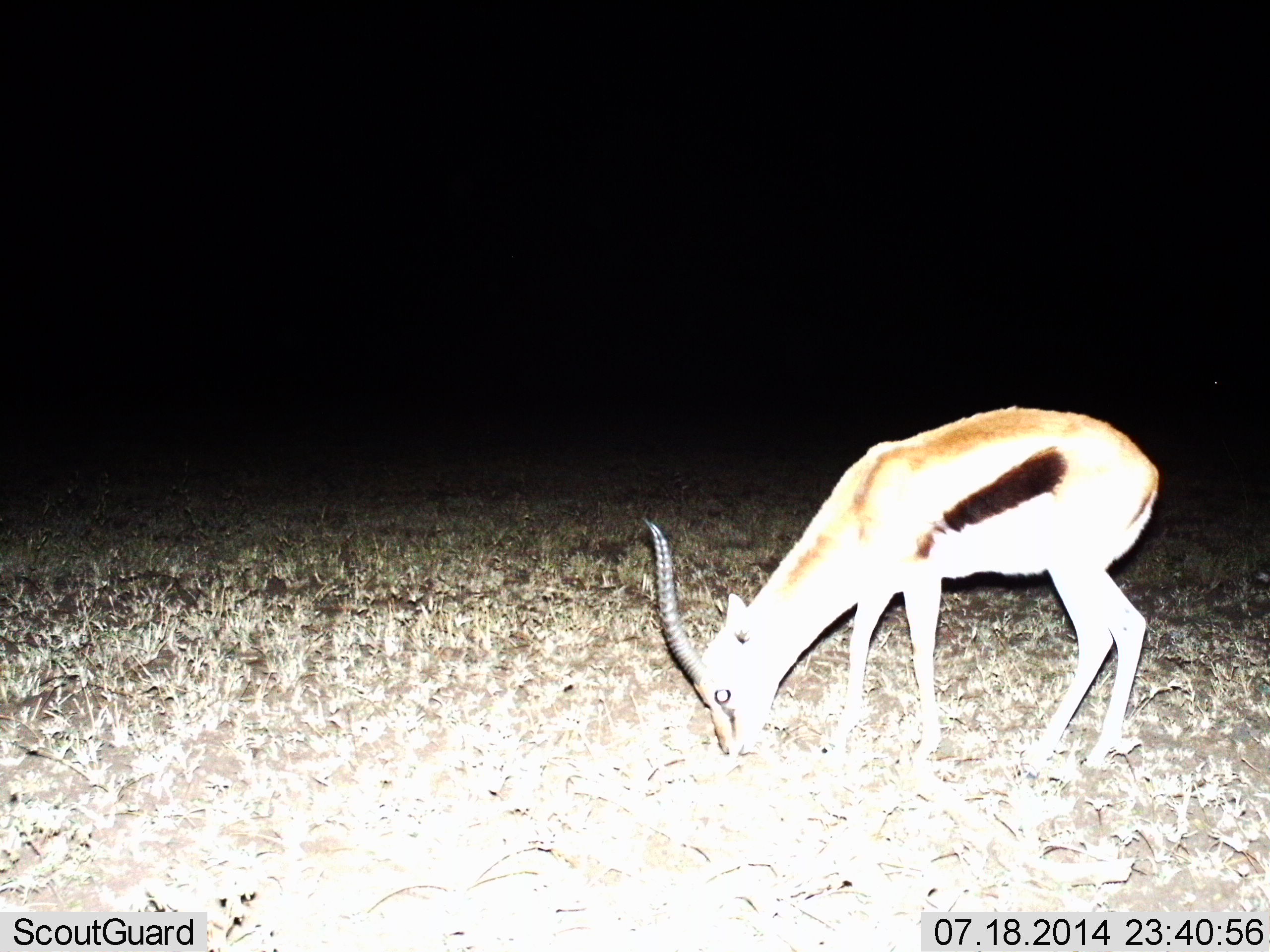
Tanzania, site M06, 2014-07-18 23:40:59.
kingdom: Animalia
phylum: Chordata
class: Mammalia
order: Artiodactyla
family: Bovidae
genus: Eudorcas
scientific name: Eudorcas thomsonii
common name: thomson's gazelle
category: gazellethomsons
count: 1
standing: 10%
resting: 0%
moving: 0%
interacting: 0%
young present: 0%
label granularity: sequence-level